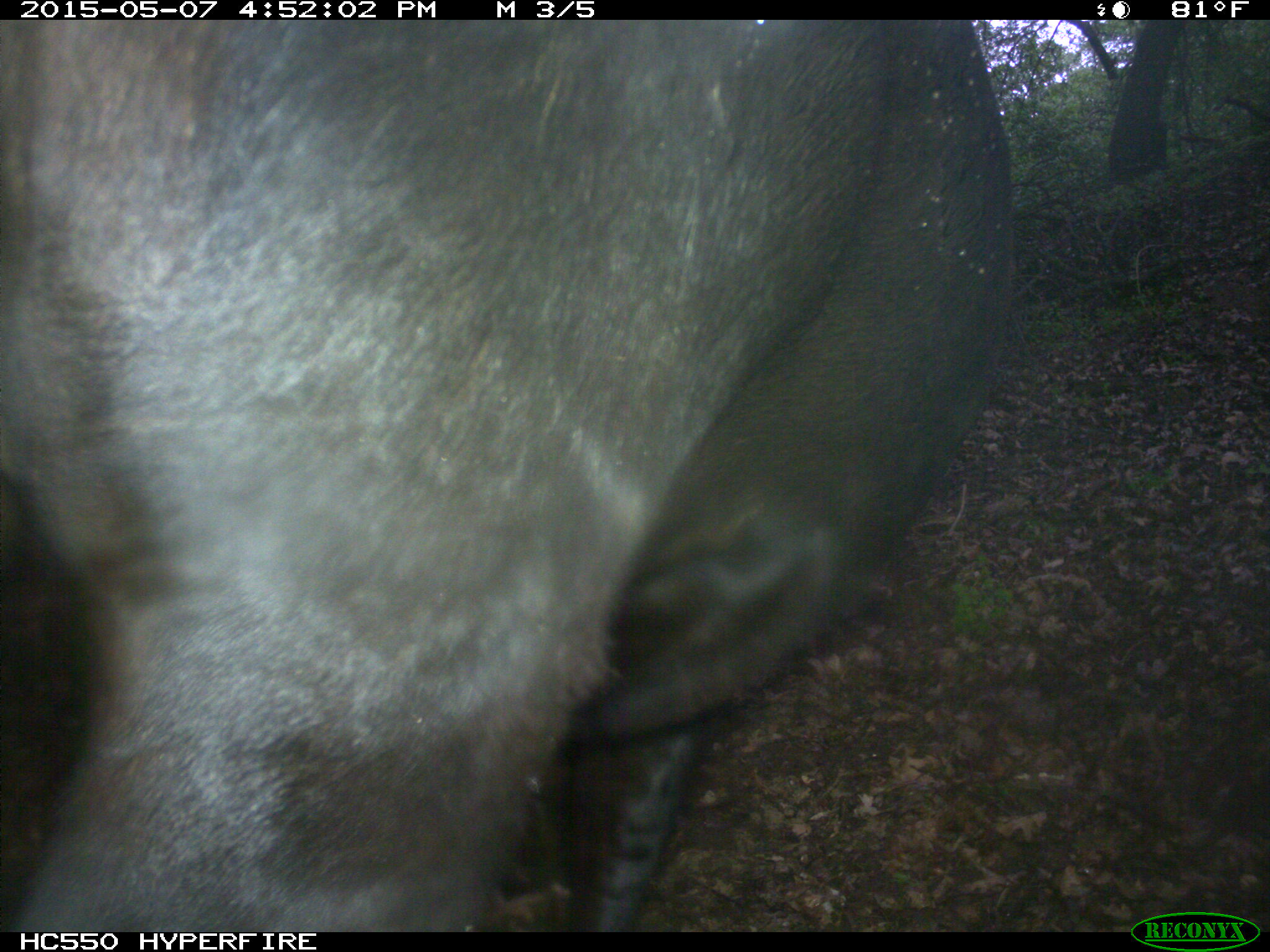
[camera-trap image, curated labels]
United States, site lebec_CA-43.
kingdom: Animalia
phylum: Chordata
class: Mammalia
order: Artiodactyla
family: Bovidae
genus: Bos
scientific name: Bos taurus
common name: domestic cow